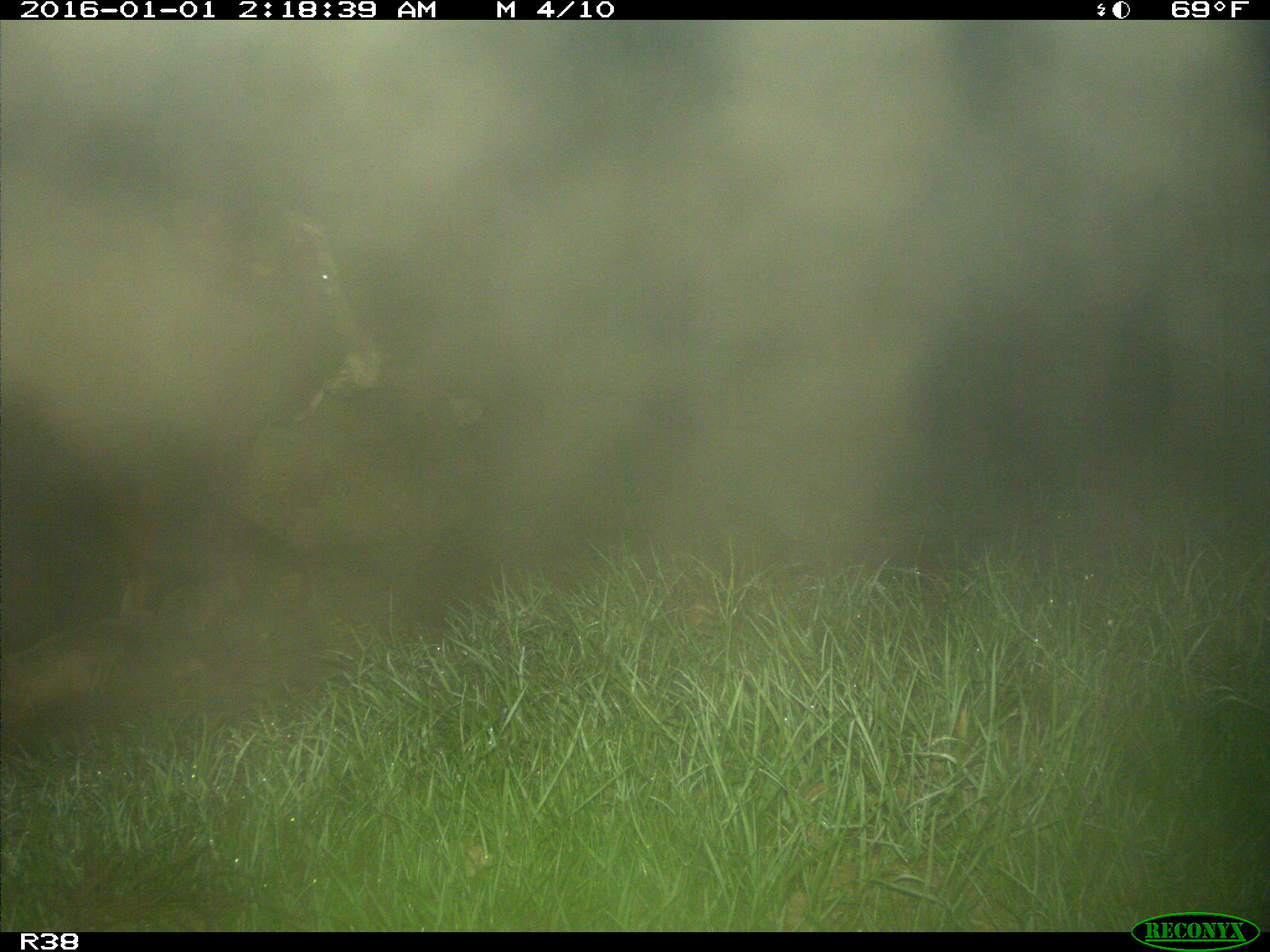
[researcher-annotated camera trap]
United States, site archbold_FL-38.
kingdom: Animalia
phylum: Chordata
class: Mammalia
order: Artiodactyla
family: Bovidae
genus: Bos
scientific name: Bos taurus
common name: domestic cow